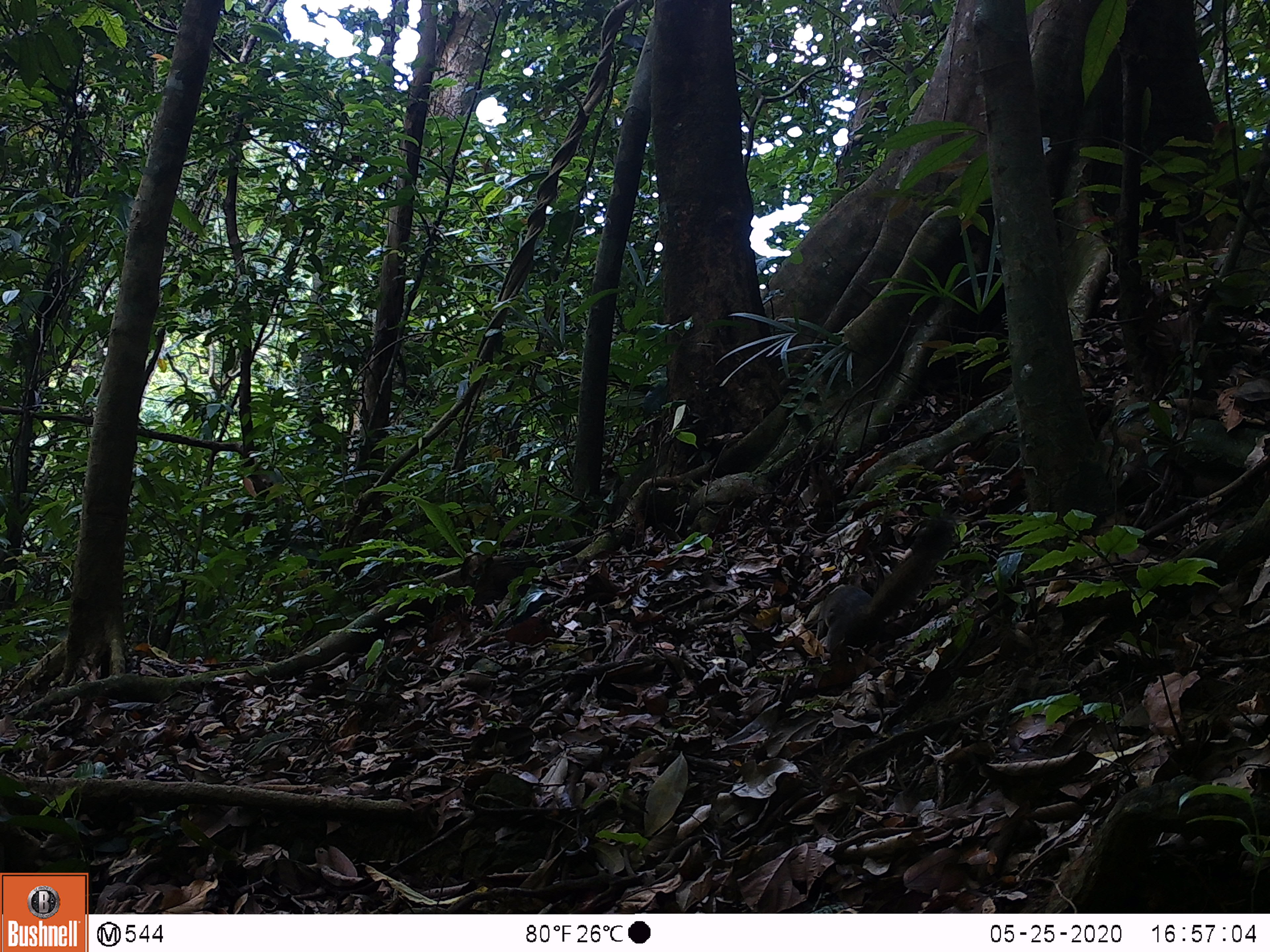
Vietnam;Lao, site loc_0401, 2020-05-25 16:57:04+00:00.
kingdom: Animalia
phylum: Chordata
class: Mammalia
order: Rodentia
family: Sciuridae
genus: Callosciurus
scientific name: Callosciurus erythraeus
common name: pallas's squirrel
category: pallass squirrel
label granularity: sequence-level